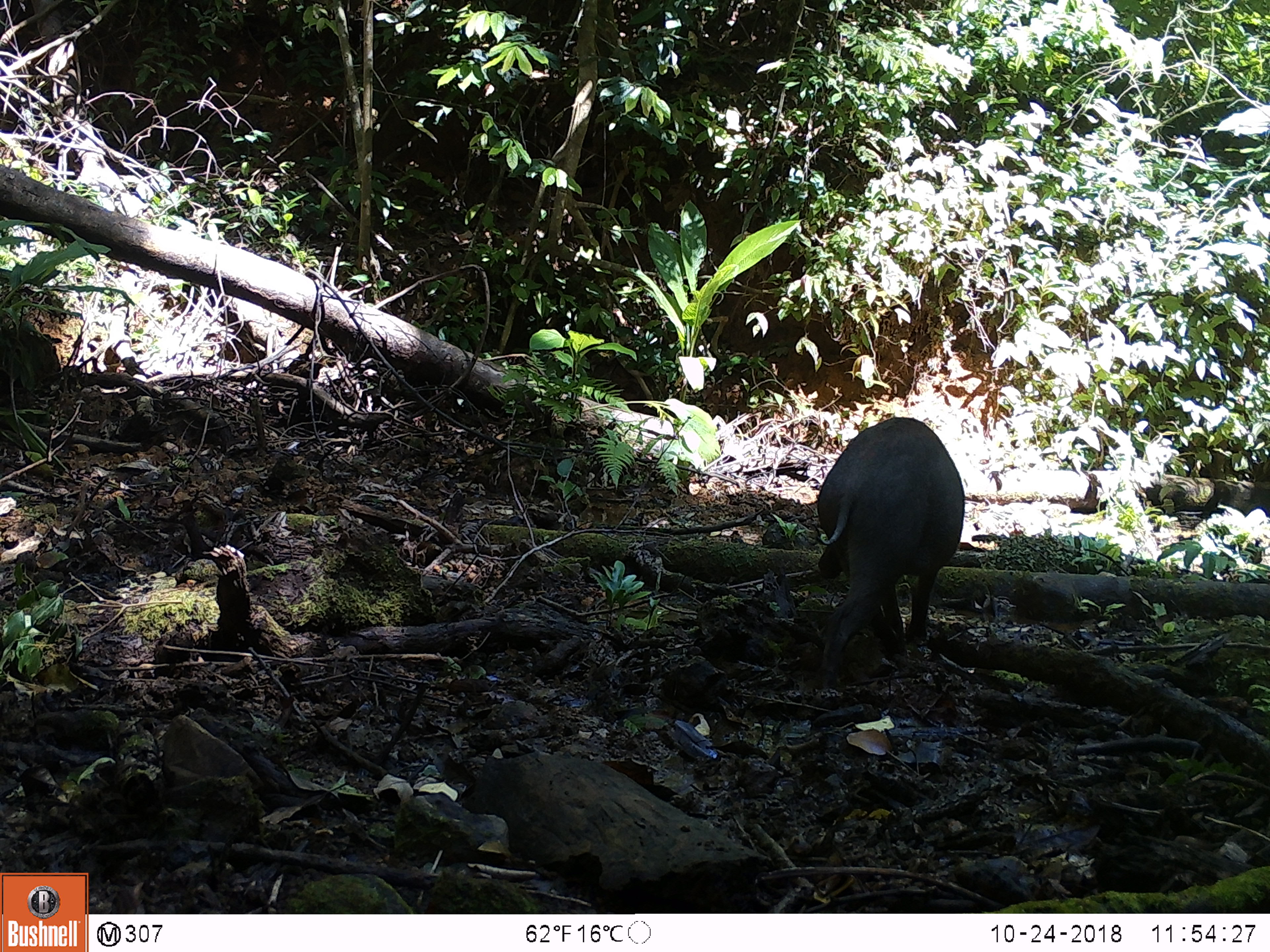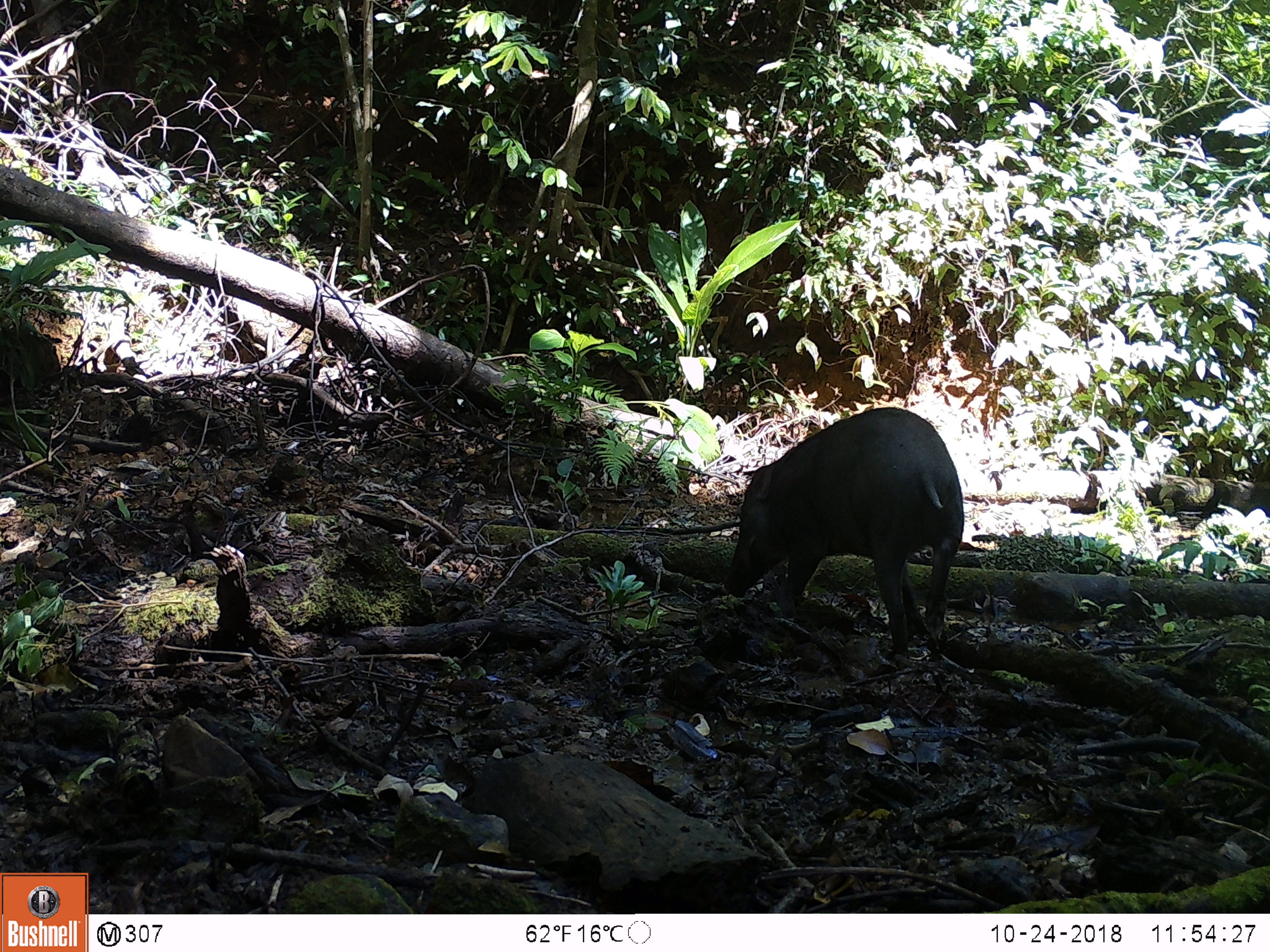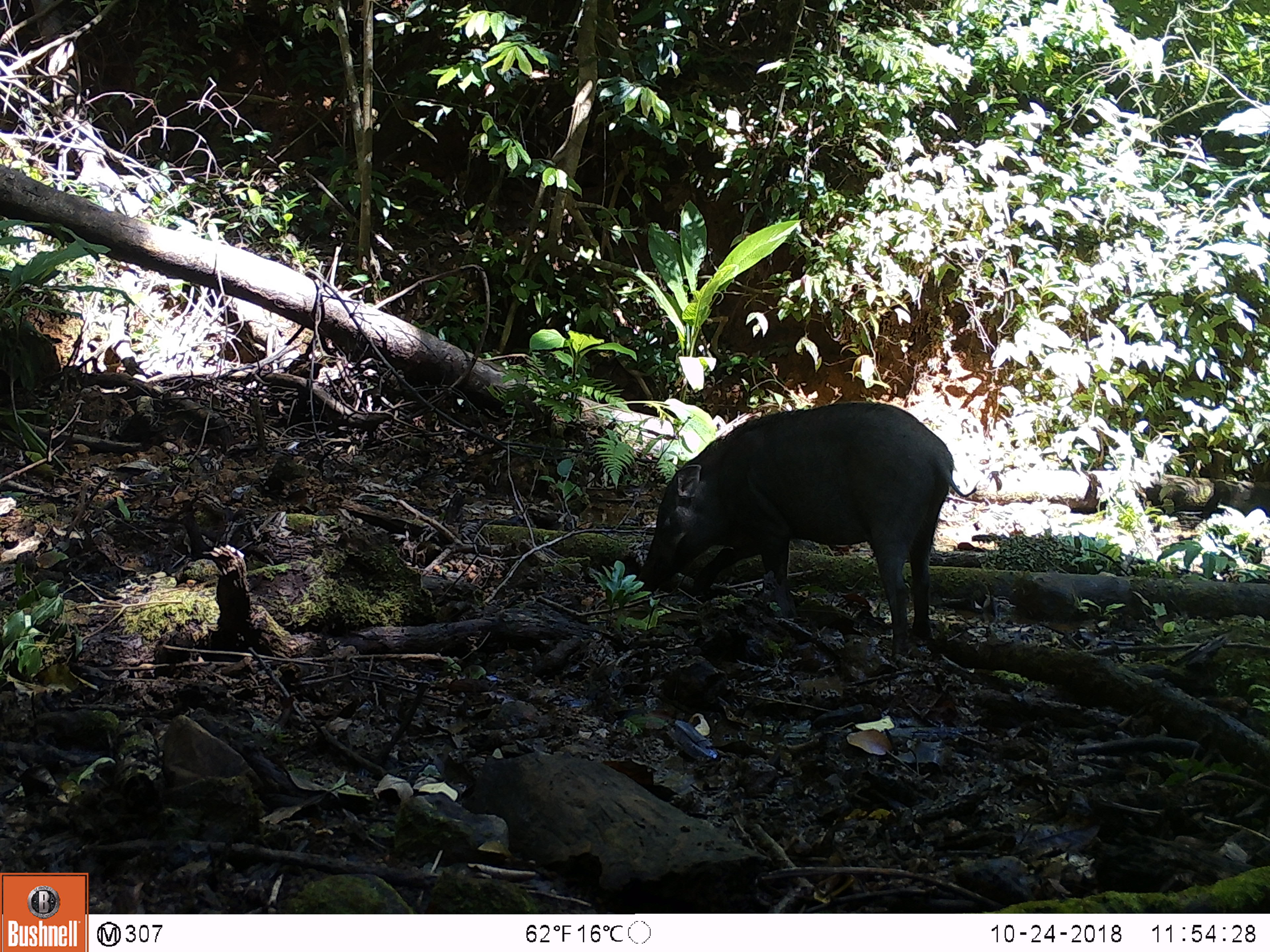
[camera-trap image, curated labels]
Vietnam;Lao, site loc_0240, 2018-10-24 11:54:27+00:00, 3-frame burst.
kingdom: Animalia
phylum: Chordata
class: Mammalia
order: Artiodactyla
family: Suidae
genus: Sus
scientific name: Sus scrofa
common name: eurasian wild pig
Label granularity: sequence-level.